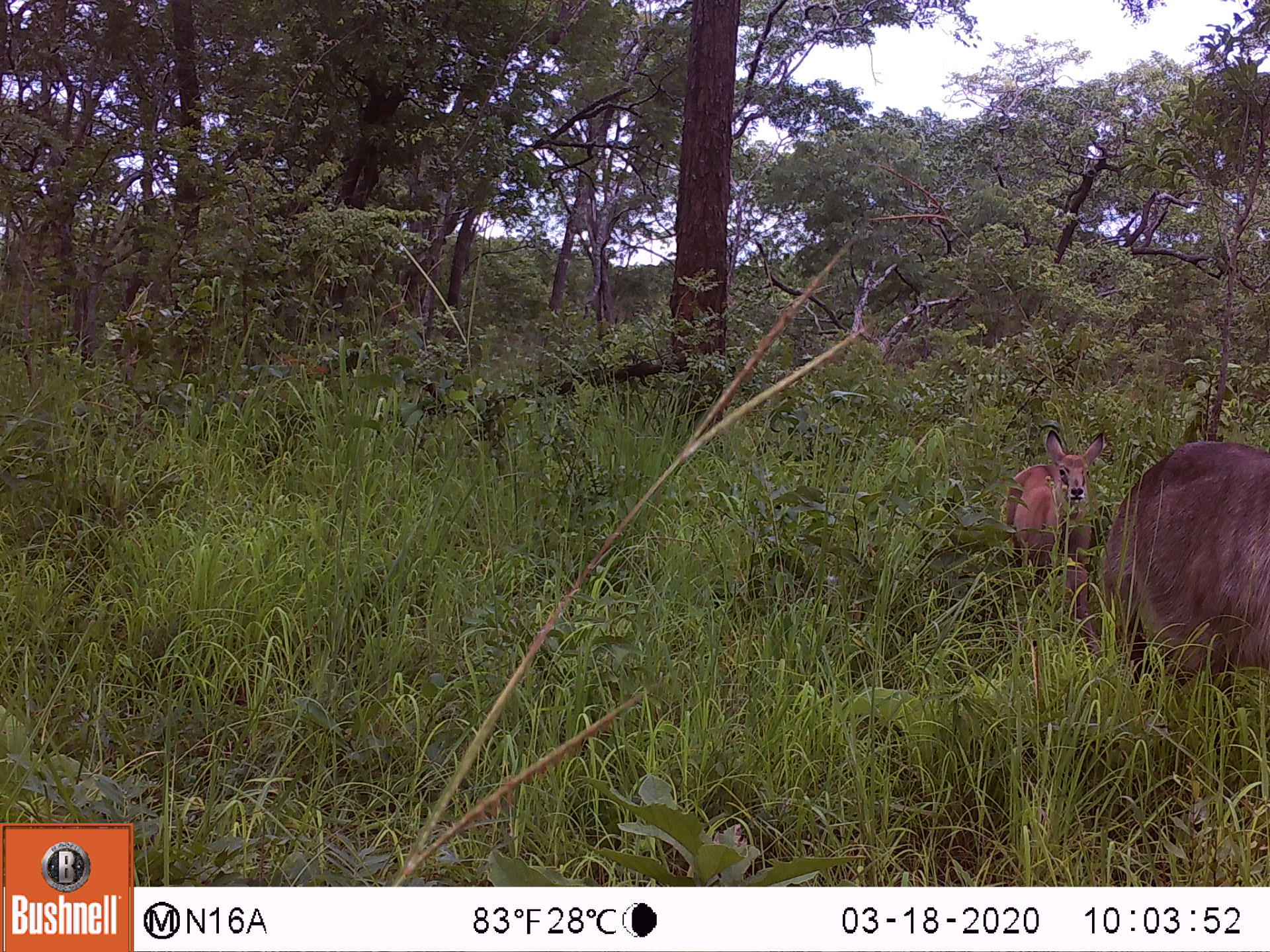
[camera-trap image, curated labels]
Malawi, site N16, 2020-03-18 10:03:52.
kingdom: Animalia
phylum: Chordata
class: Mammalia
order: Artiodactyla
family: Bovidae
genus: Kobus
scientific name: Kobus ellipsiprymnus ellipsiprymnus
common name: common waterbuck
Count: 2.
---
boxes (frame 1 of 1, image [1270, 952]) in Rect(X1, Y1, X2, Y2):
common waterbuck: Rect(1096, 436, 1262, 715); Rect(993, 422, 1115, 597)